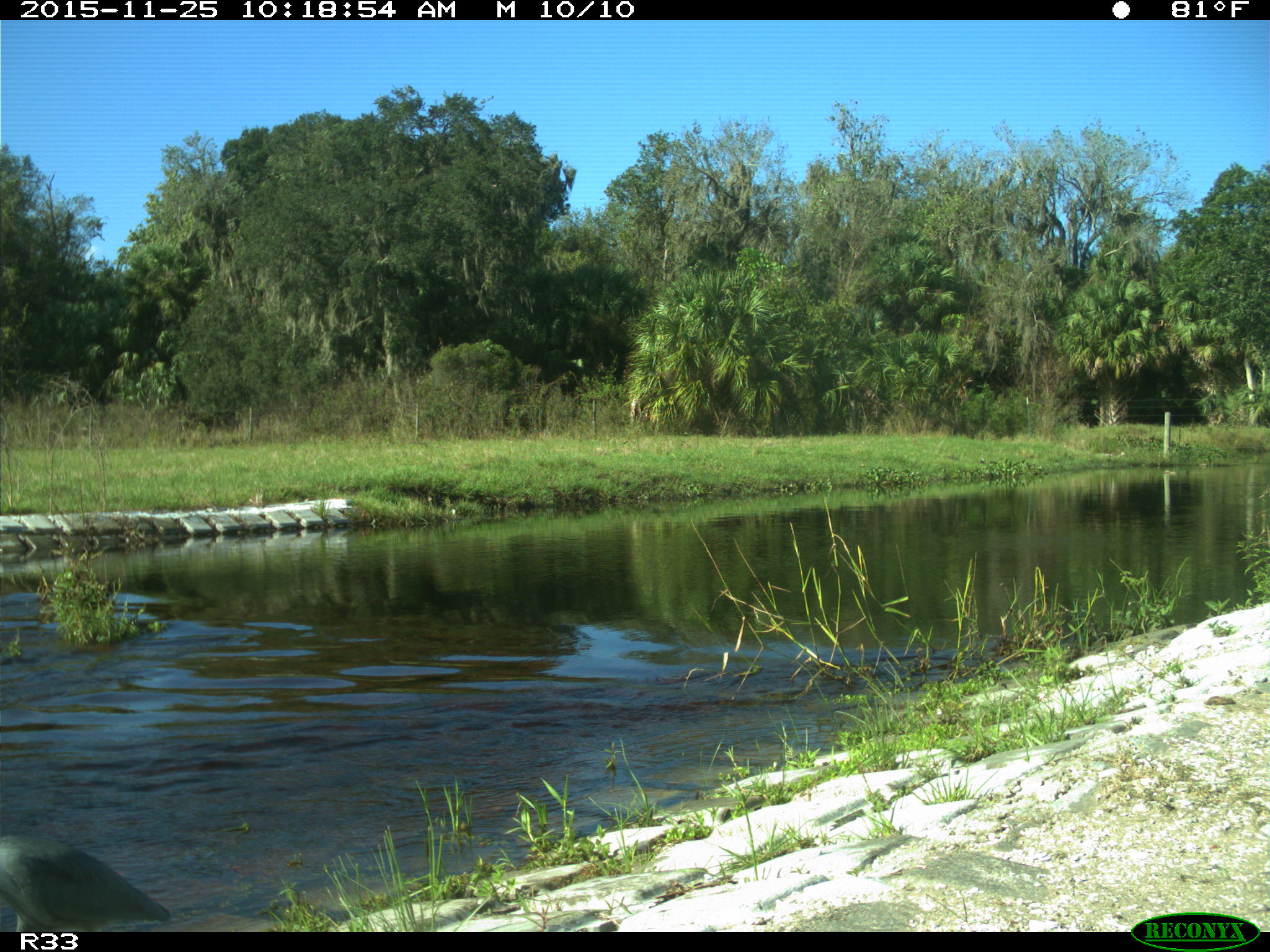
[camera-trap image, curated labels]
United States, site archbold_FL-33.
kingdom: Animalia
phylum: Chordata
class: Aves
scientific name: Aves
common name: birds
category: unidentified bird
Unidentified bird (birds) (Aves).